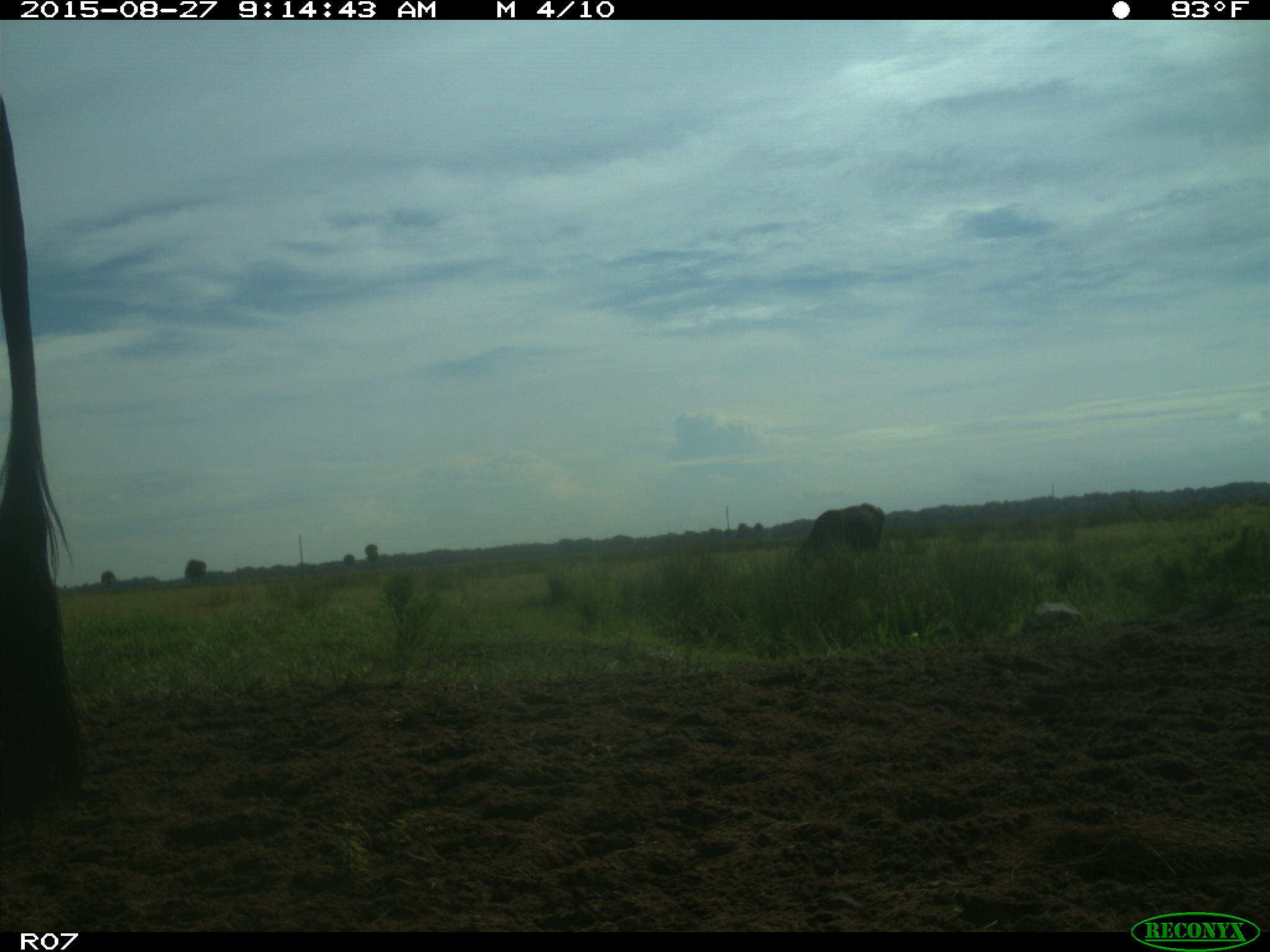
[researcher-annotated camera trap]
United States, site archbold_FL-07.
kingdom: Animalia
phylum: Chordata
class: Mammalia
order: Artiodactyla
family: Bovidae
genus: Bos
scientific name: Bos taurus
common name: domestic cow